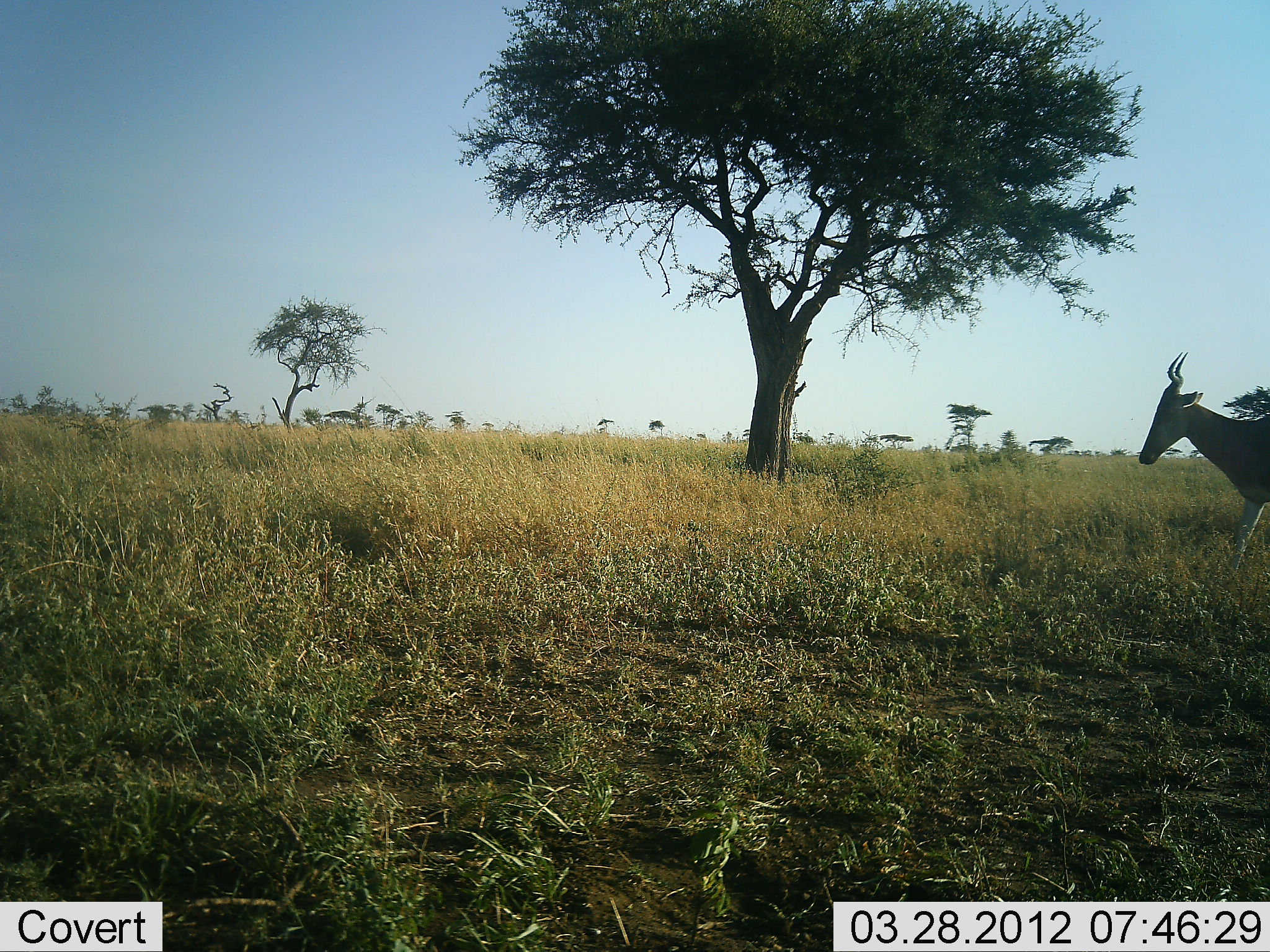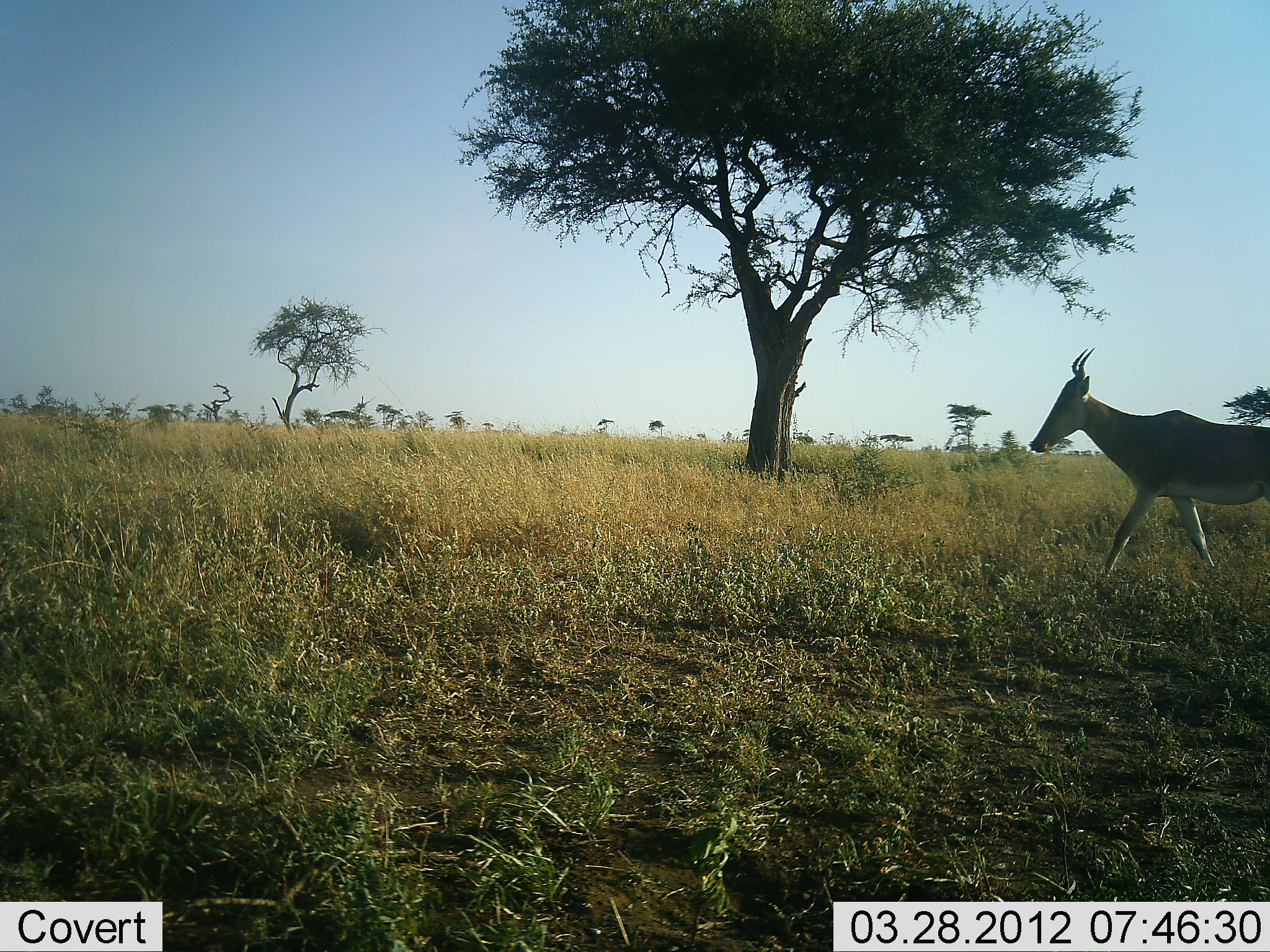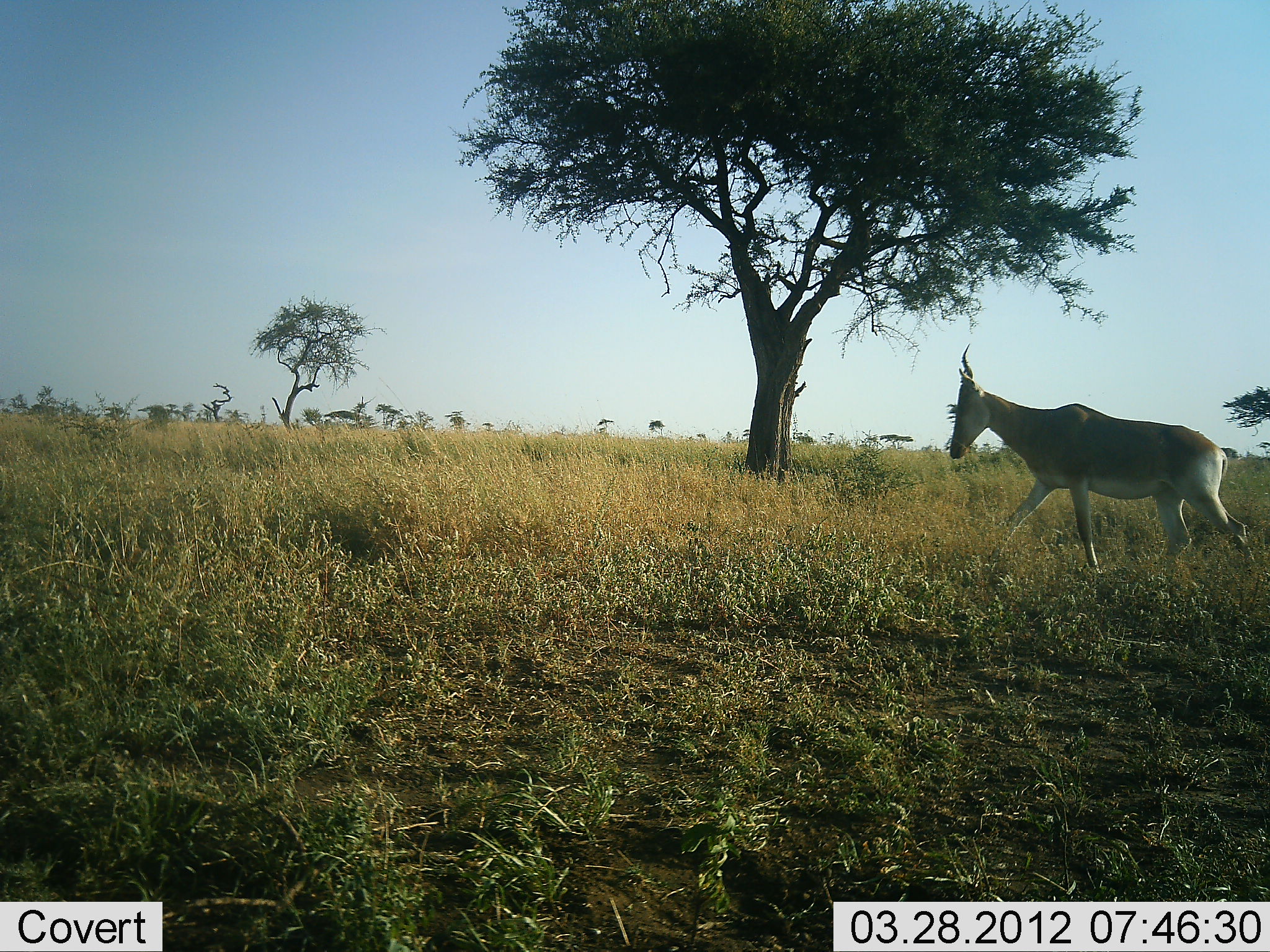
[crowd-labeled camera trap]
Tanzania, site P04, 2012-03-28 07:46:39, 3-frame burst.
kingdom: Animalia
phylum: Chordata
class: Mammalia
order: Artiodactyla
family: Bovidae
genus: Alcelaphus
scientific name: Alcelaphus buselaphus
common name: hartebeest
Hartebeest (Alcelaphus buselaphus), count 1. Behavior (volunteer vote fractions): standing 5%, resting 0%, moving 100%, interacting 0%. Young present (vote fraction): 0%. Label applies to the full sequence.